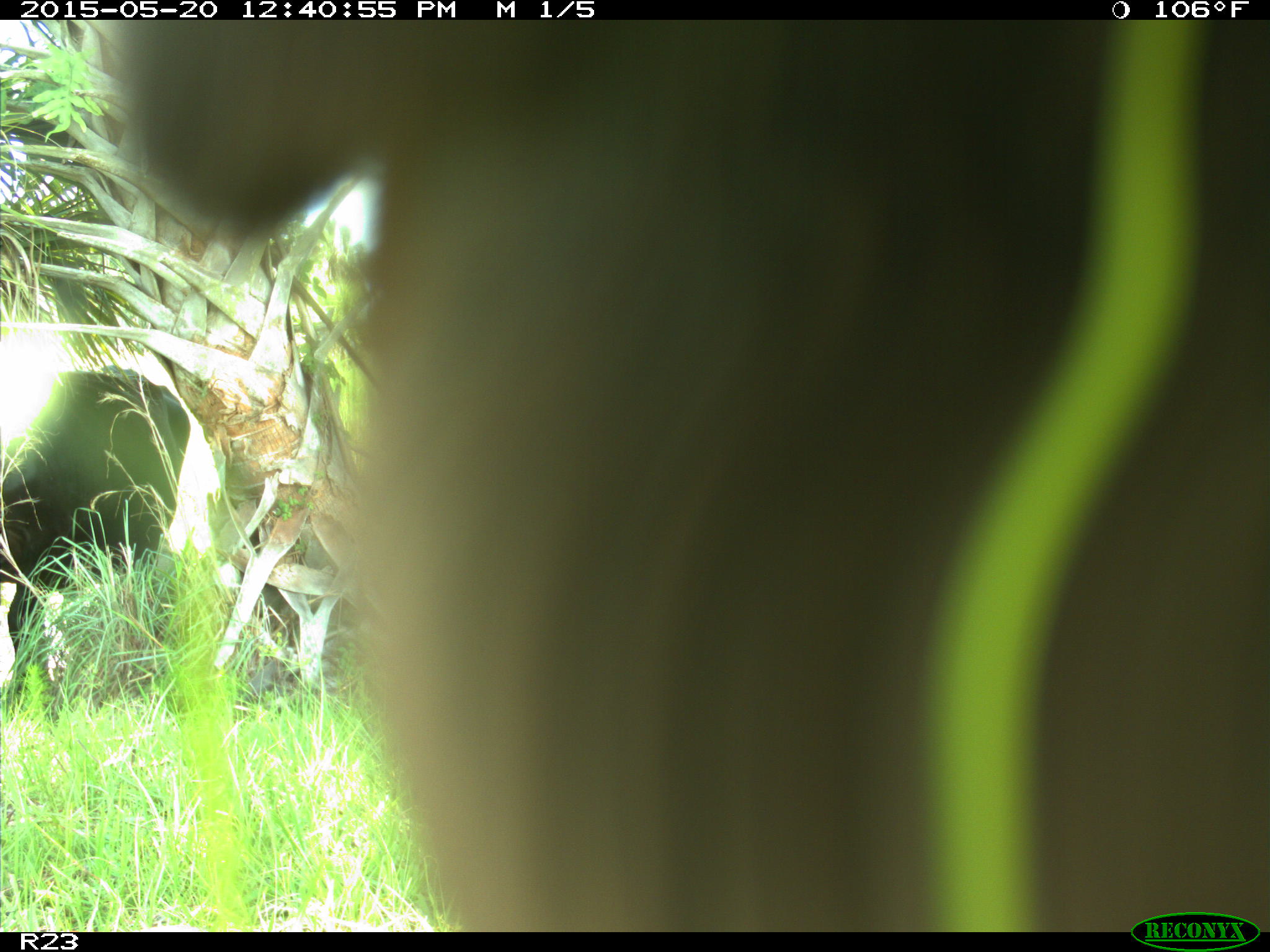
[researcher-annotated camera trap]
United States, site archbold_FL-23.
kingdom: Animalia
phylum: Chordata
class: Mammalia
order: Artiodactyla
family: Bovidae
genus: Bos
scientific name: Bos taurus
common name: domestic cow